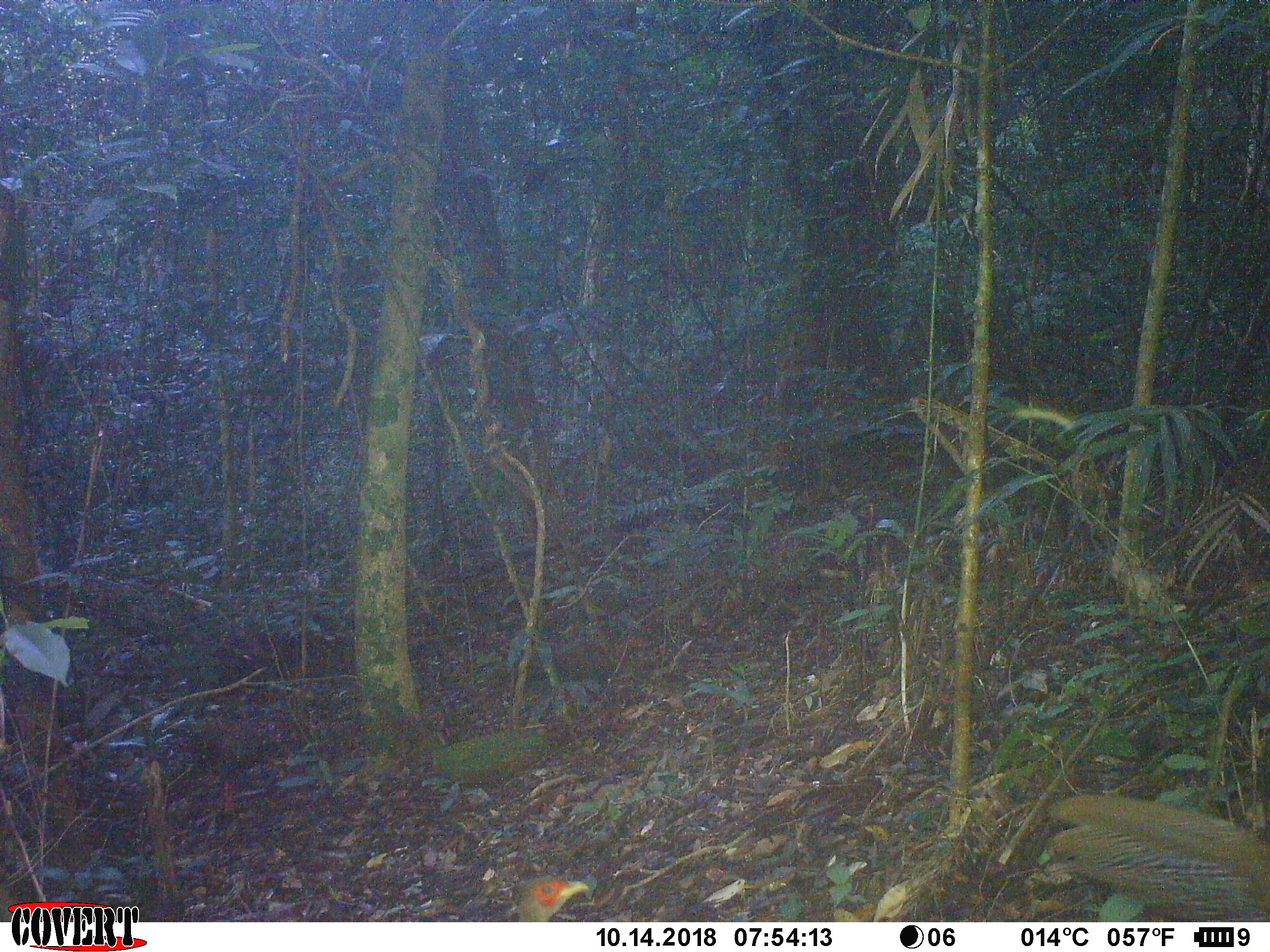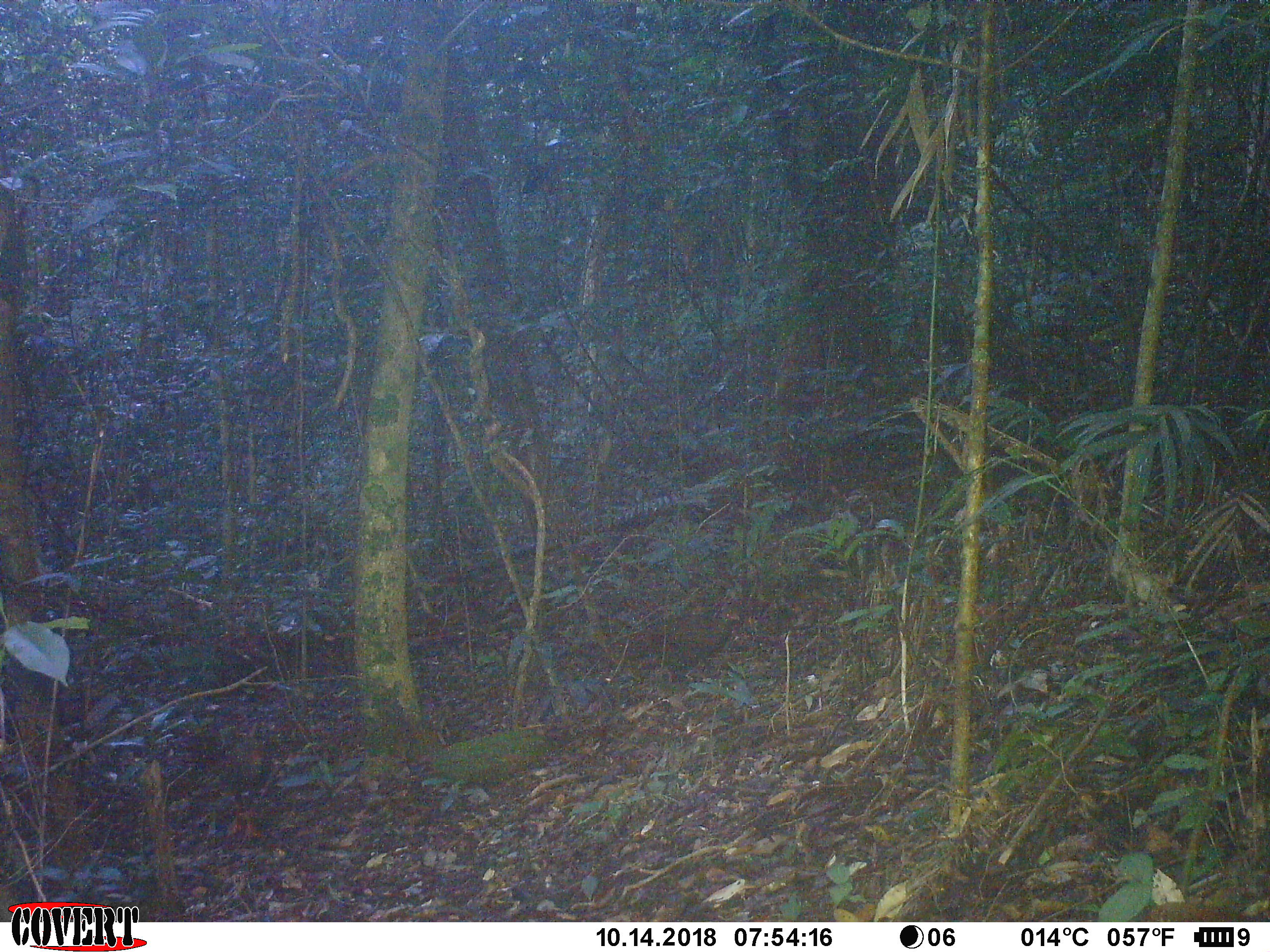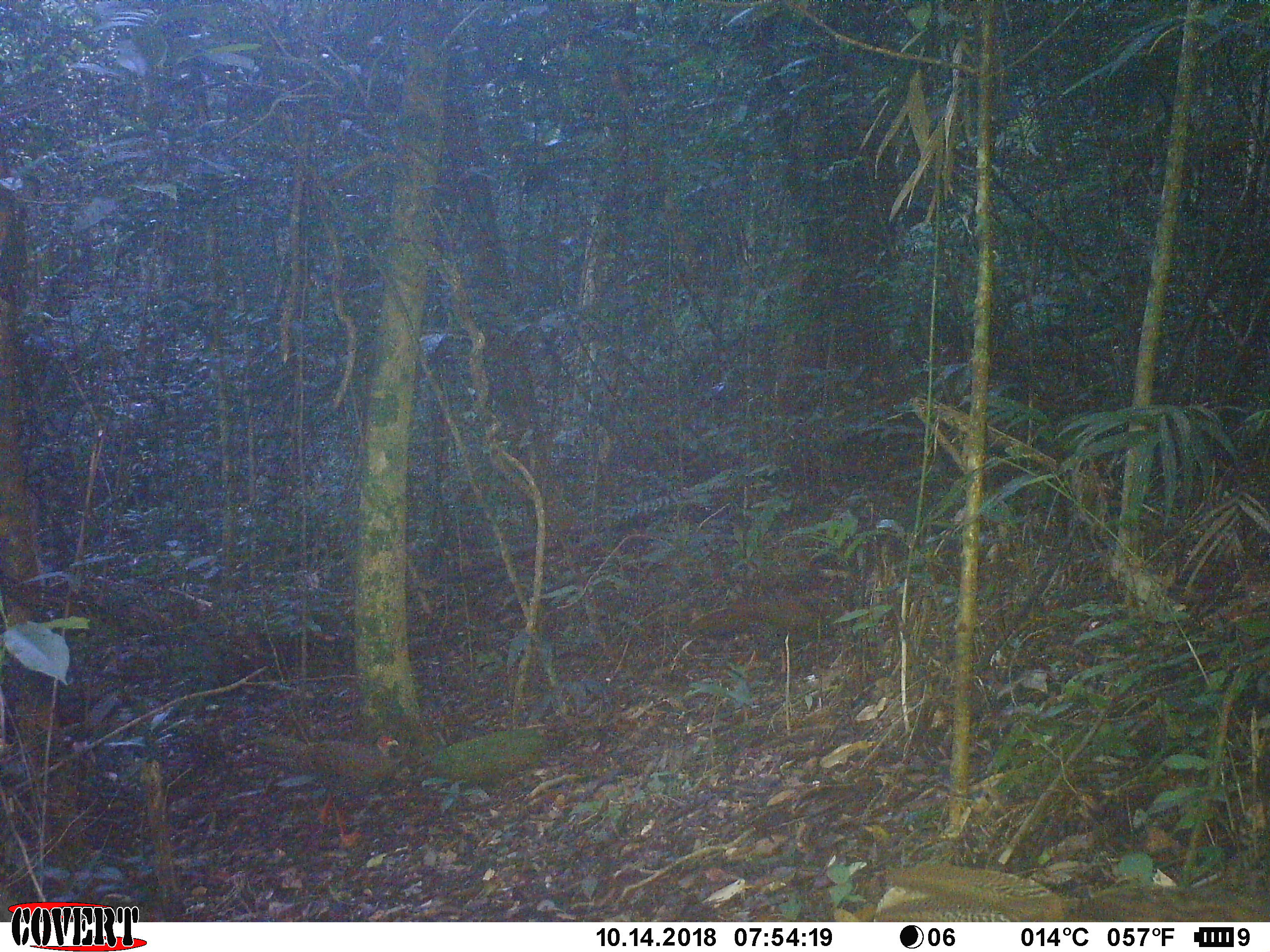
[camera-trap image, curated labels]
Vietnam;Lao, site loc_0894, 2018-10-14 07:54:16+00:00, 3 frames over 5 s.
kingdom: Animalia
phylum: Chordata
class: Aves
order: Galliformes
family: Phasianidae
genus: Lophura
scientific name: Lophura nycthemera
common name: silver pheasant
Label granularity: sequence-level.